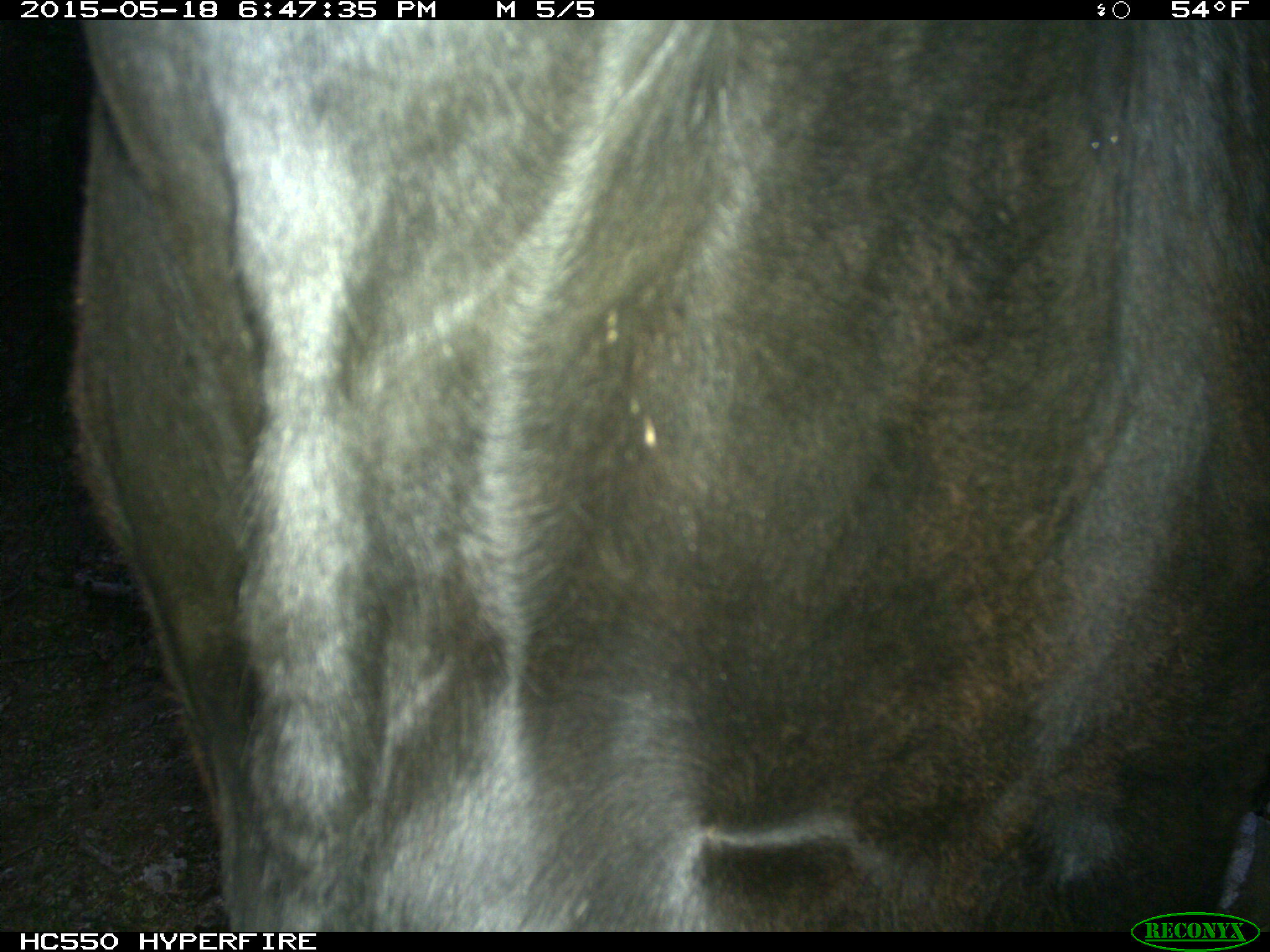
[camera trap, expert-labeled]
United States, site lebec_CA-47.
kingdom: Animalia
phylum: Chordata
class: Mammalia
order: Artiodactyla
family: Bovidae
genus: Bos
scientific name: Bos taurus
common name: domestic cow